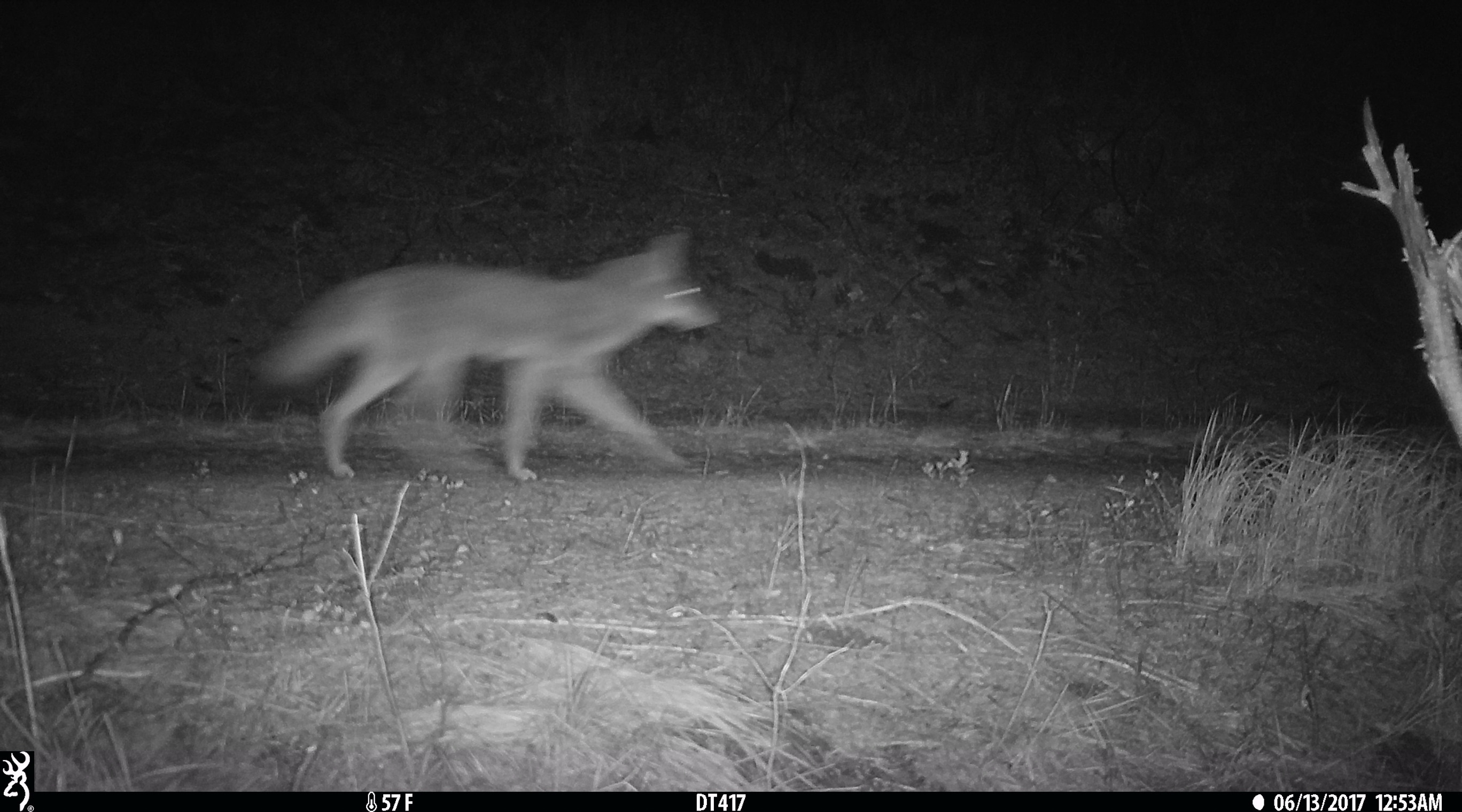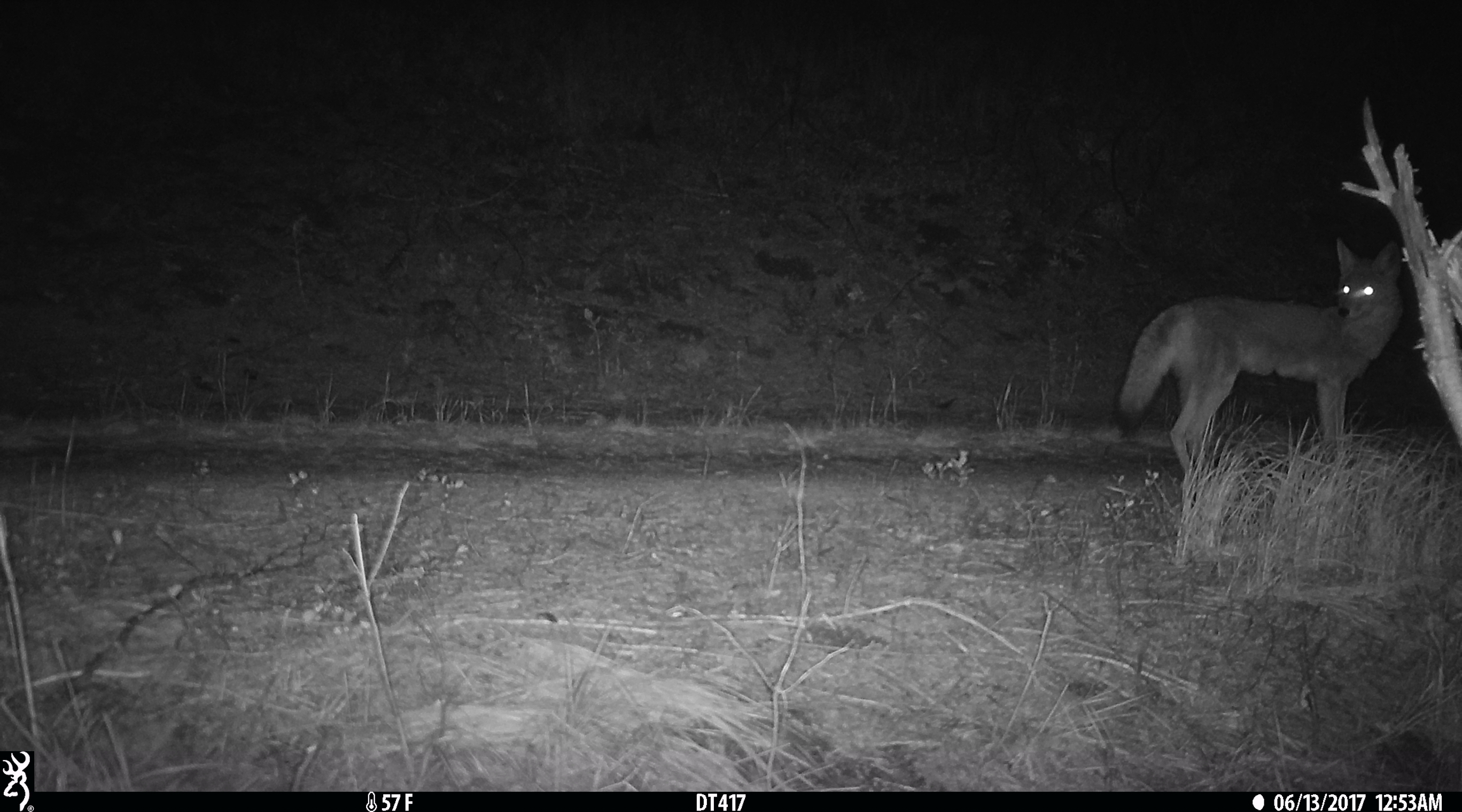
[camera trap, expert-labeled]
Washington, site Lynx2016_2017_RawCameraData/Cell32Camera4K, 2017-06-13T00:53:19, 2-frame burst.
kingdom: Animalia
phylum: Chordata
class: Mammalia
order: Carnivora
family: Canidae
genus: Canis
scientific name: Canis latrans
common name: coyote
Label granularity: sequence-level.